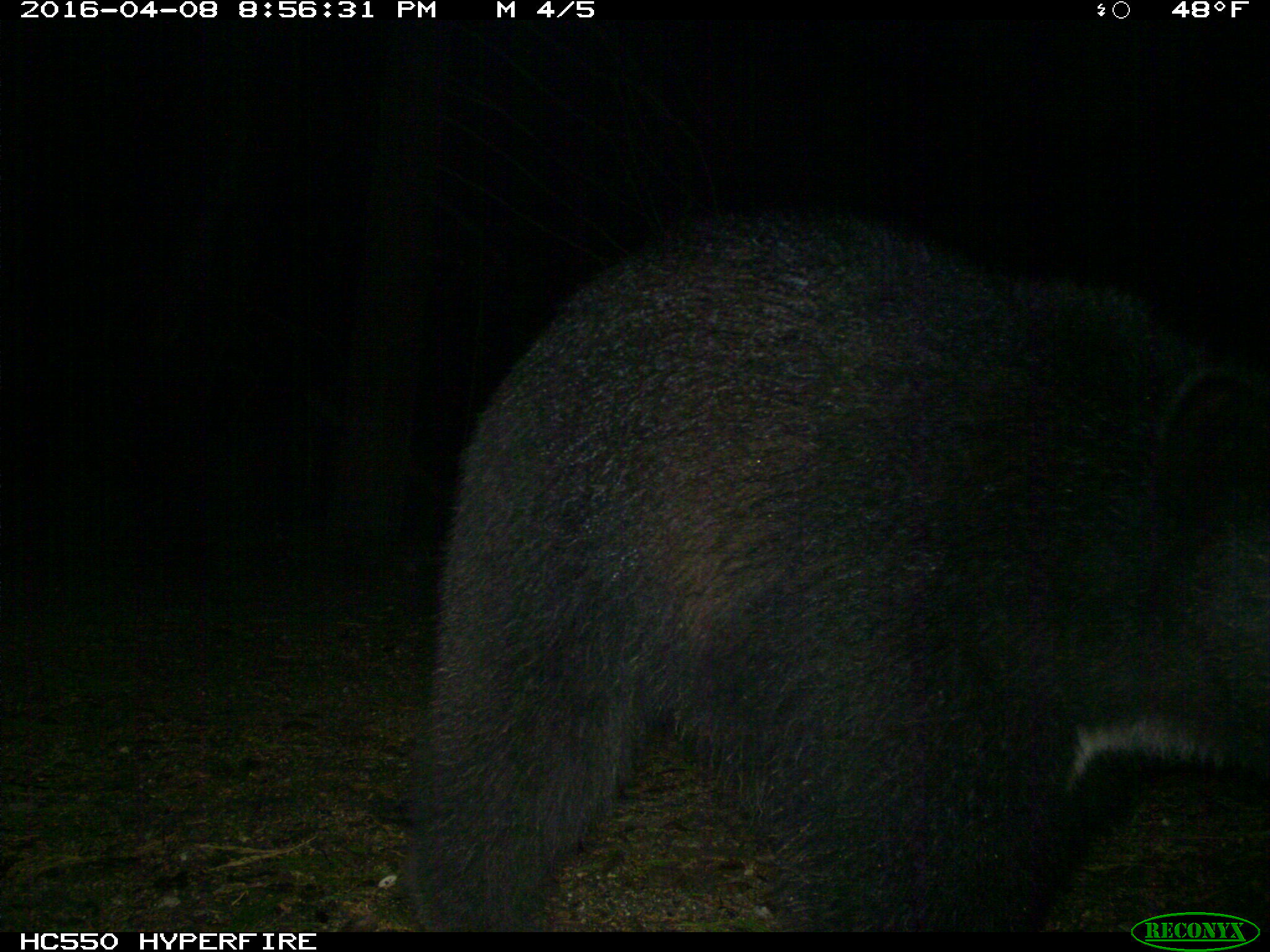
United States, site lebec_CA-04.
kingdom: Animalia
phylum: Chordata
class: Mammalia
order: Carnivora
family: Ursidae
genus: Ursus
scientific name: Ursus americanus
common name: american black bear